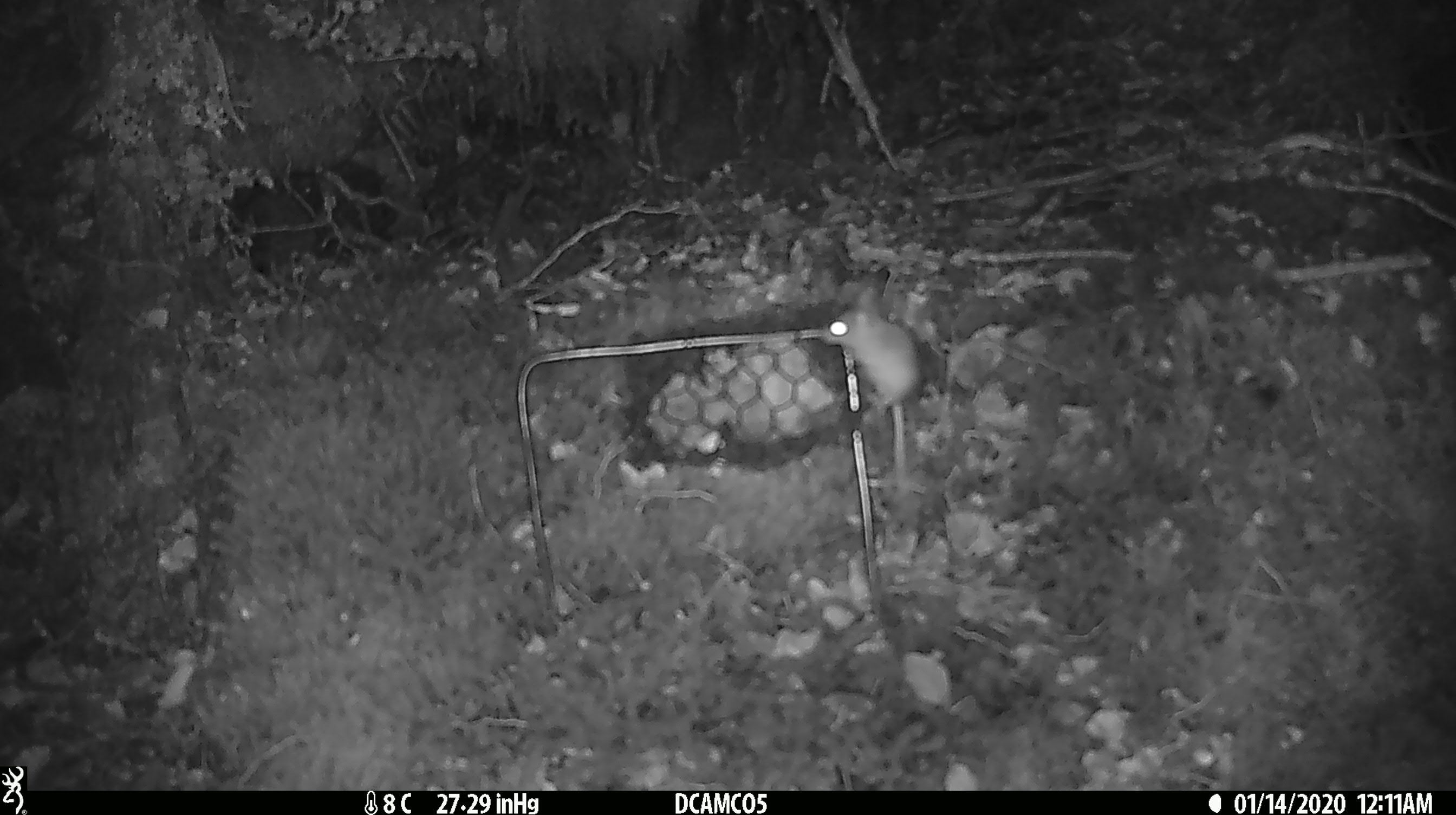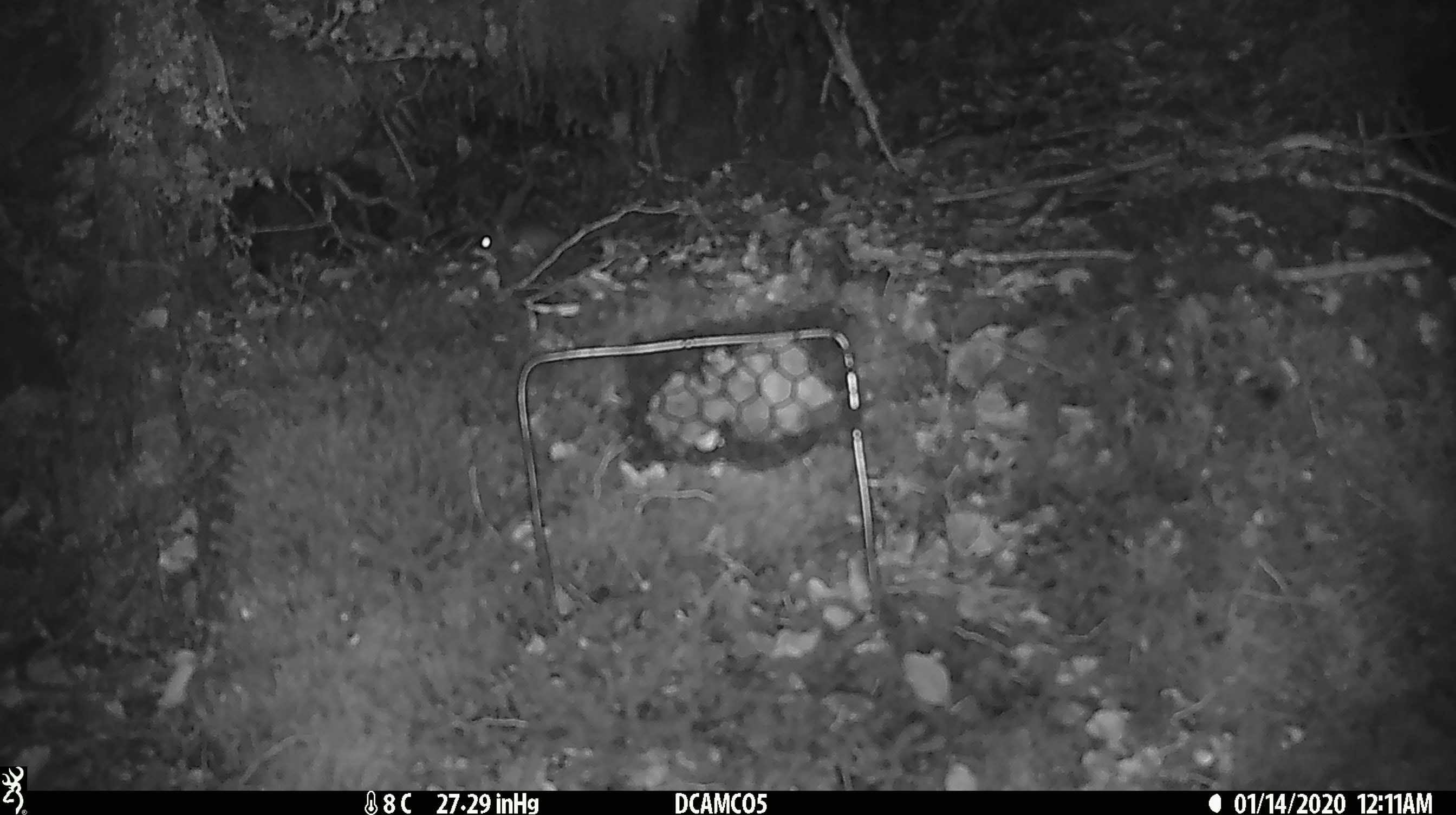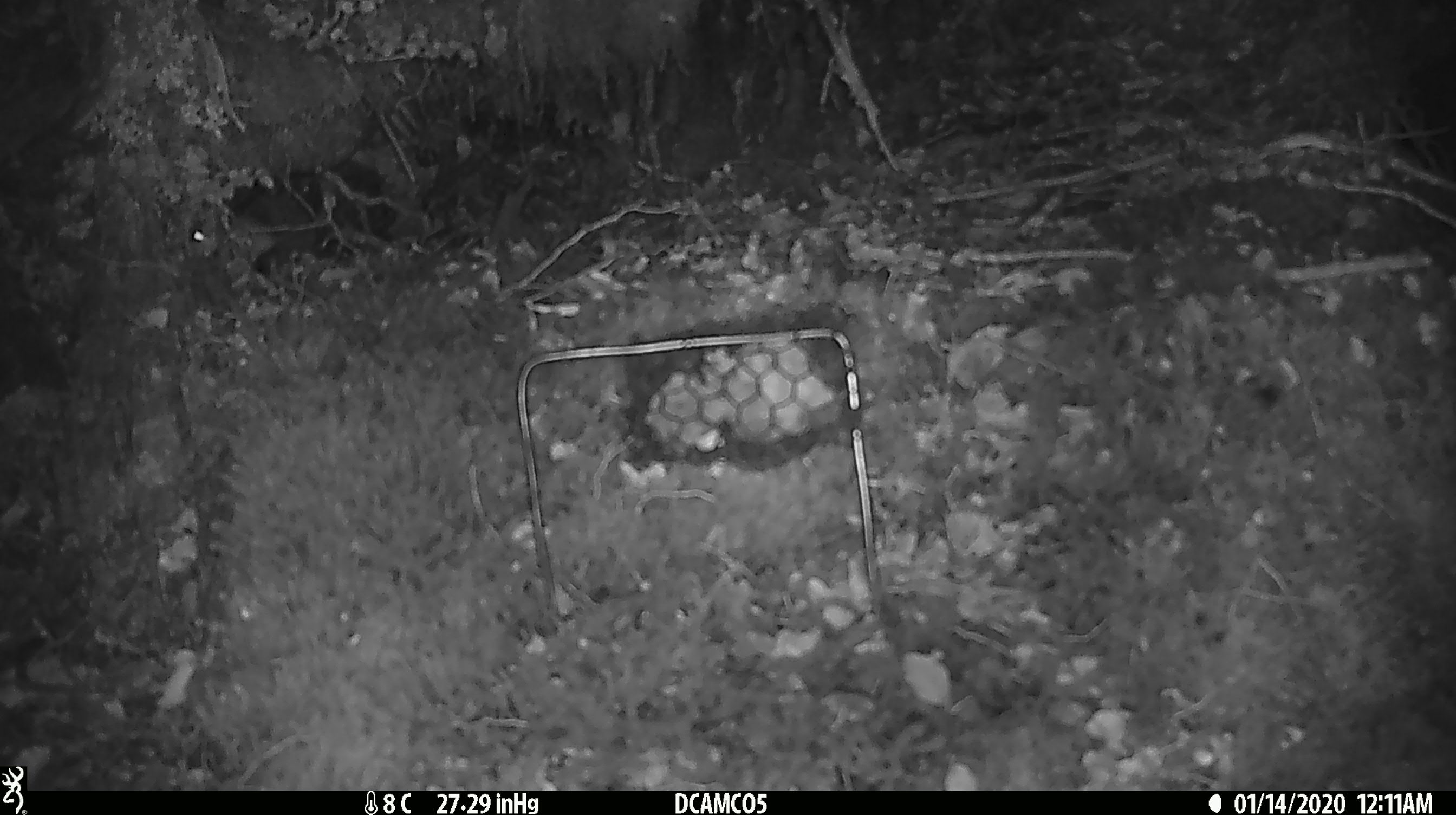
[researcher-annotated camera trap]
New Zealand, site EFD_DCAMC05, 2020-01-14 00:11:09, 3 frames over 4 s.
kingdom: Animalia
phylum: Chordata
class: Mammalia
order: Rodentia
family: Muridae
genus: Mus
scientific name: Mus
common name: mouse